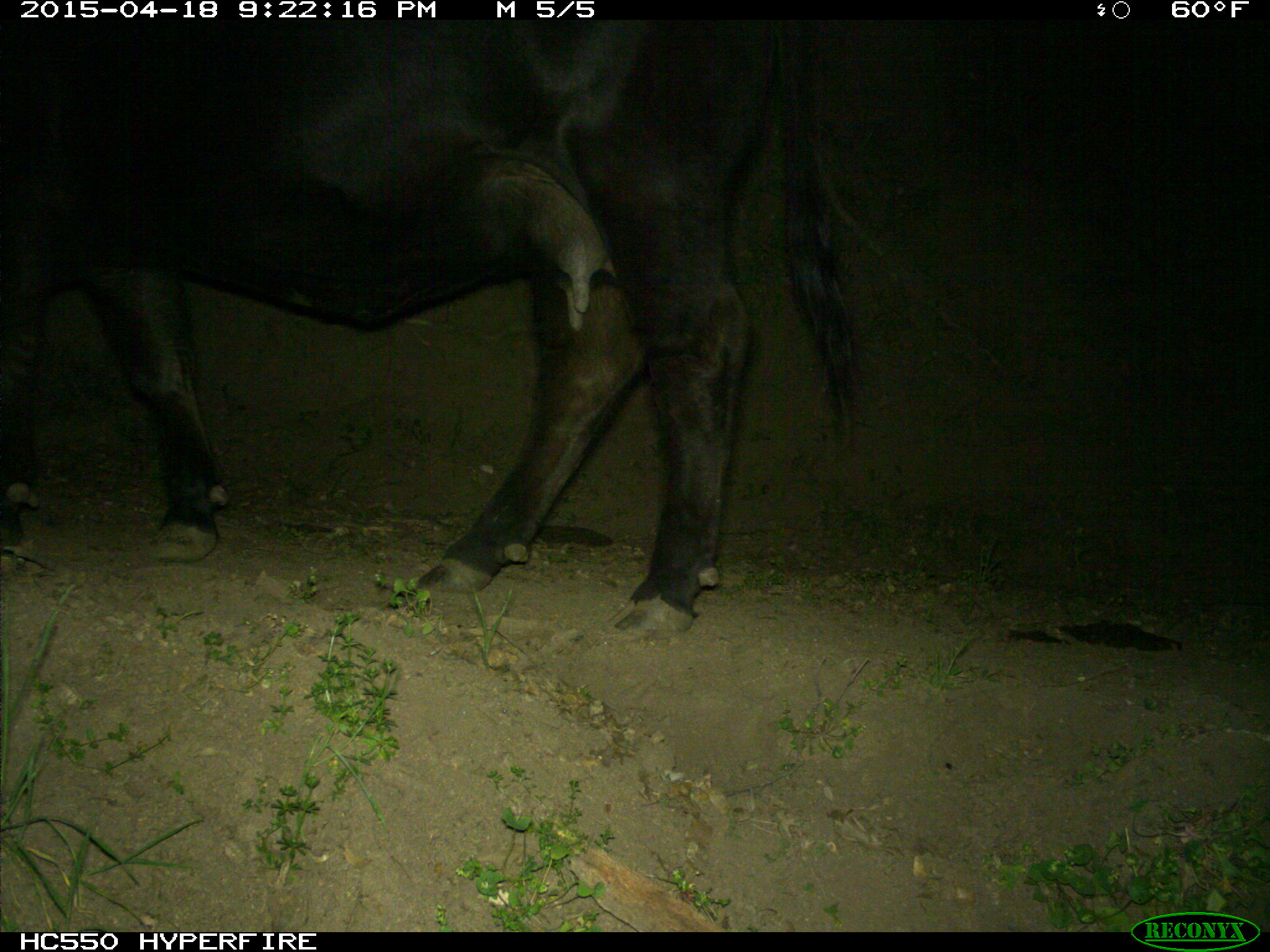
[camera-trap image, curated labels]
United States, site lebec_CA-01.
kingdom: Animalia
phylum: Chordata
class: Mammalia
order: Artiodactyla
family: Bovidae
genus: Bos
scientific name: Bos taurus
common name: domestic cow